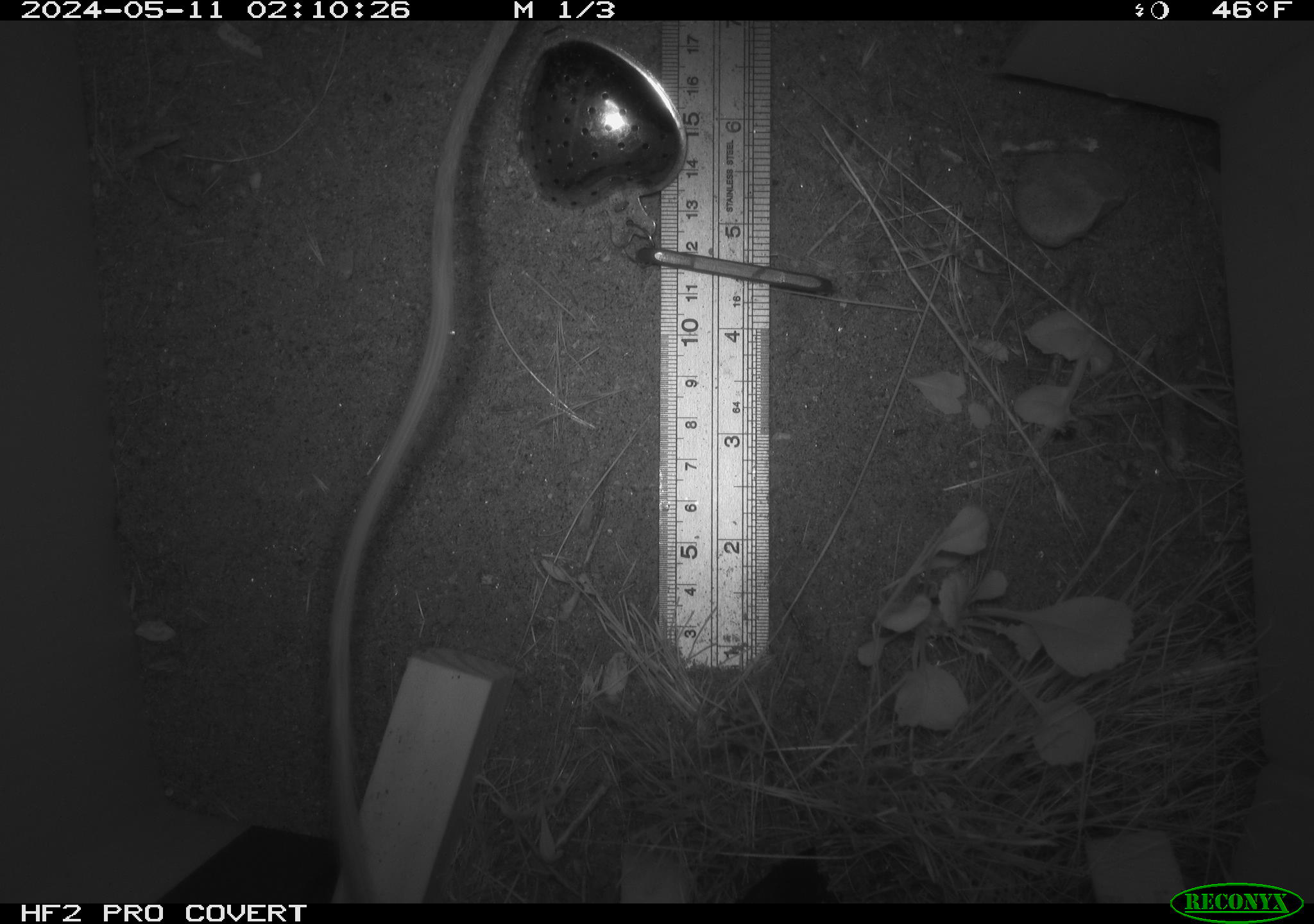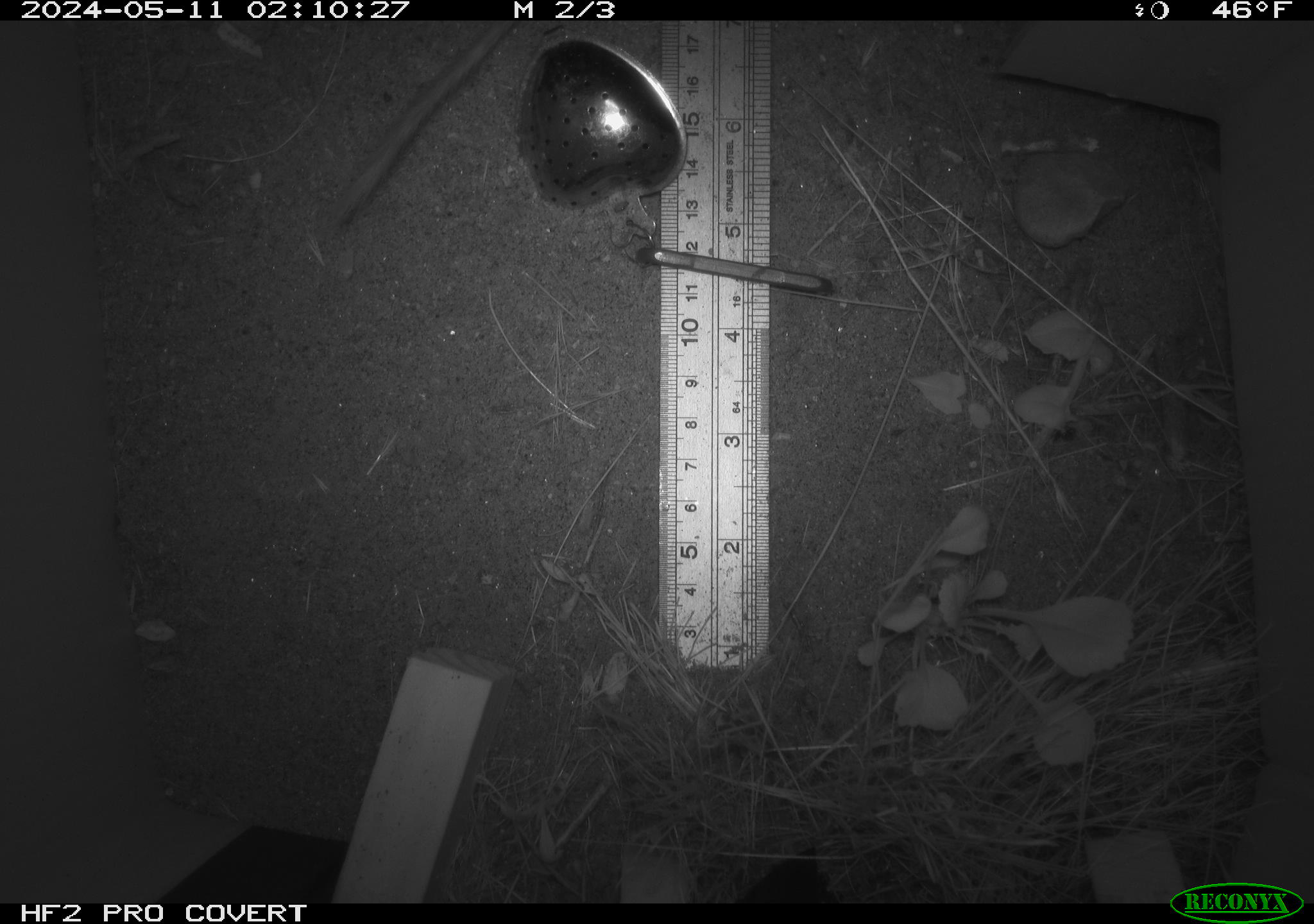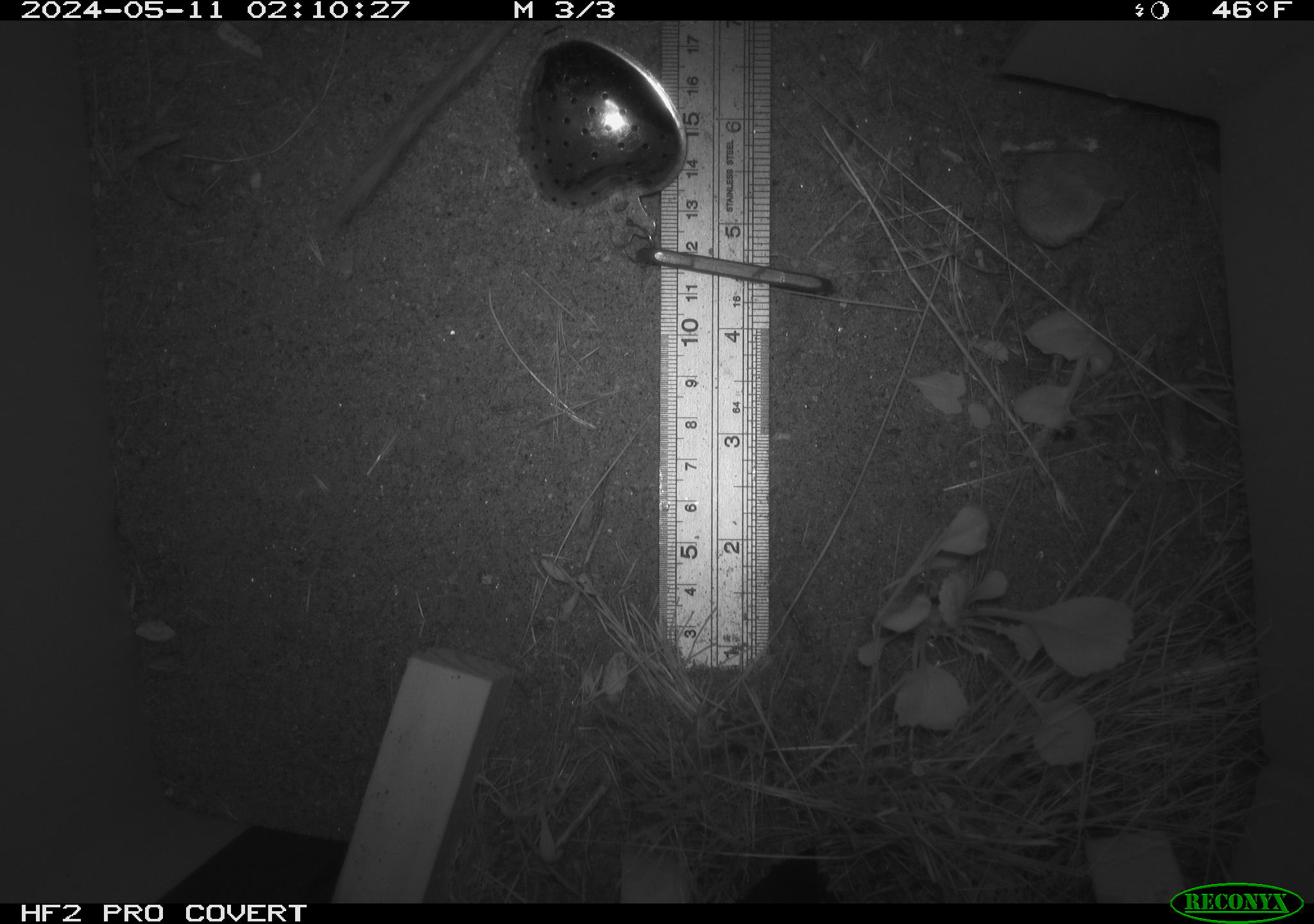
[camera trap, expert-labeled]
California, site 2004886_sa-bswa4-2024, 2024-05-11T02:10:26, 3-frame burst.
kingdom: Animalia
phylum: Chordata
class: Mammalia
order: Rodentia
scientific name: Rodentia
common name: rodent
Rodent (Rodentia).